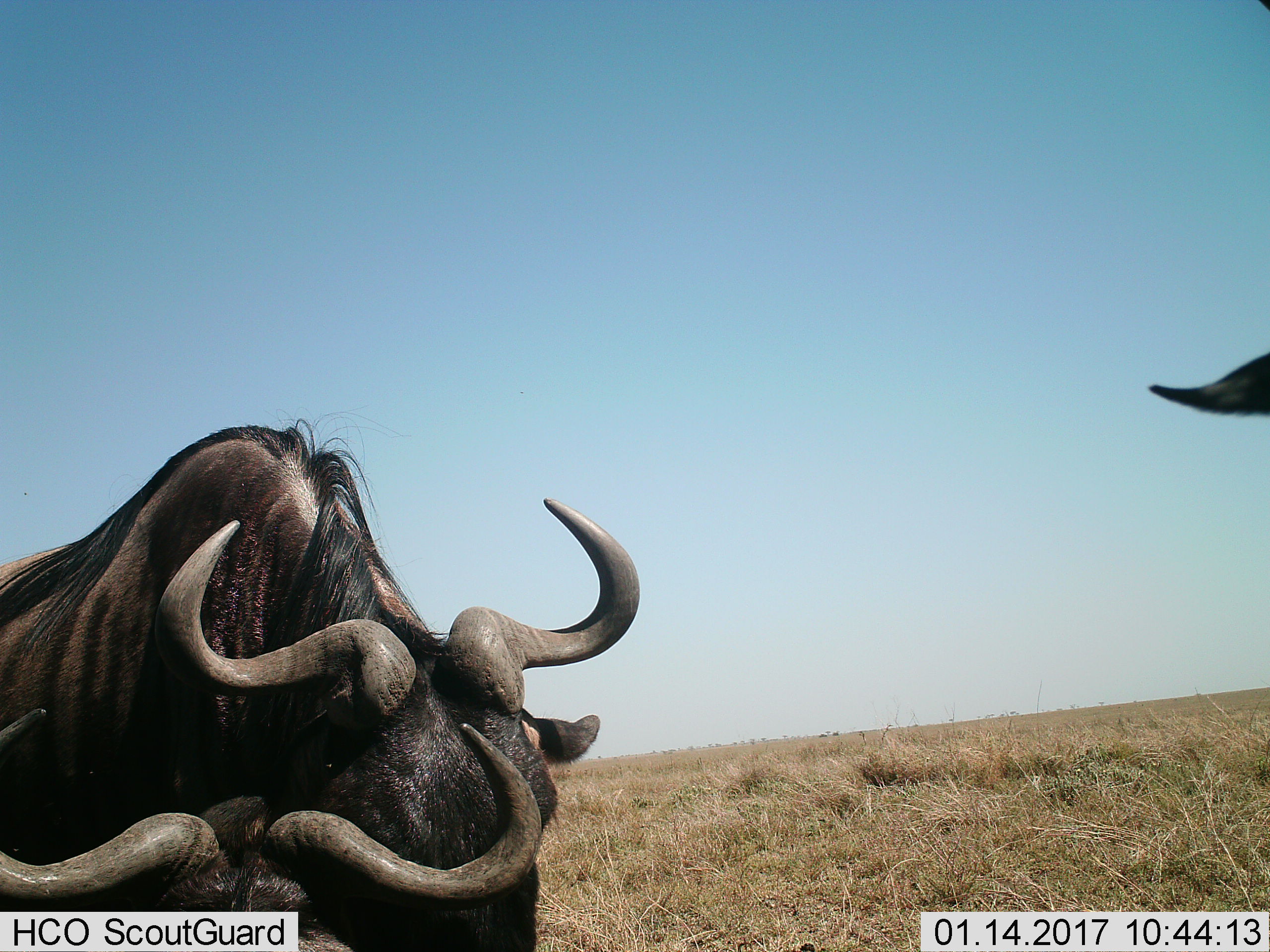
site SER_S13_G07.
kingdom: Animalia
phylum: Chordata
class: Mammalia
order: Artiodactyla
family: Bovidae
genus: Connochaetes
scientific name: Connochaetes taurinus taurinus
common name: blue wildebeest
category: wildebeestblue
Wildebeestblue (blue wildebeest) (Connochaetes taurinus taurinus), count 3. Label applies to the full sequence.